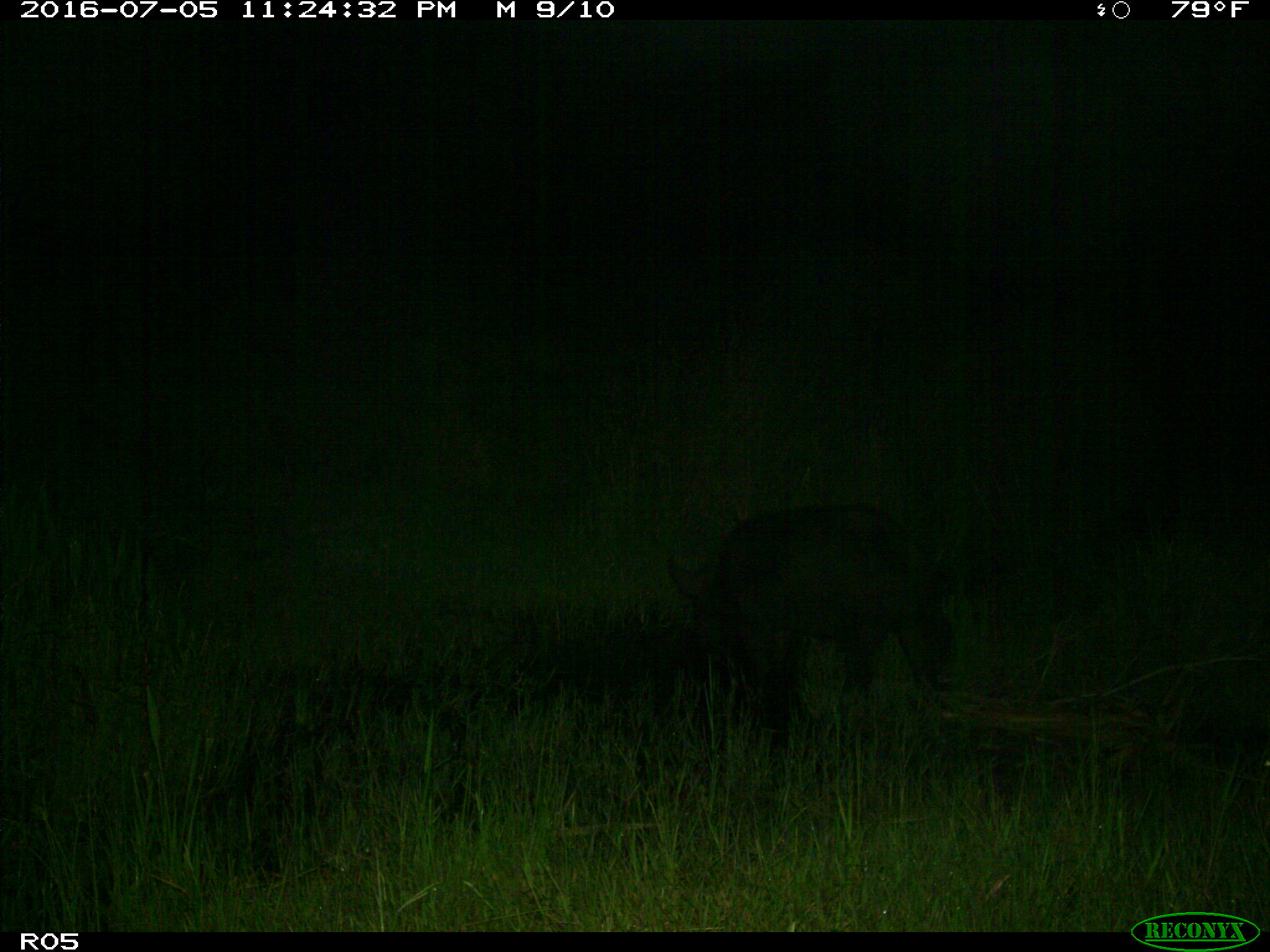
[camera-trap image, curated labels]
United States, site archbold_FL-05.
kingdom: Animalia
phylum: Chordata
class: Mammalia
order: Artiodactyla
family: Suidae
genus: Sus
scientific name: Sus scrofa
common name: wild boar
Sus scrofa (wild boar).